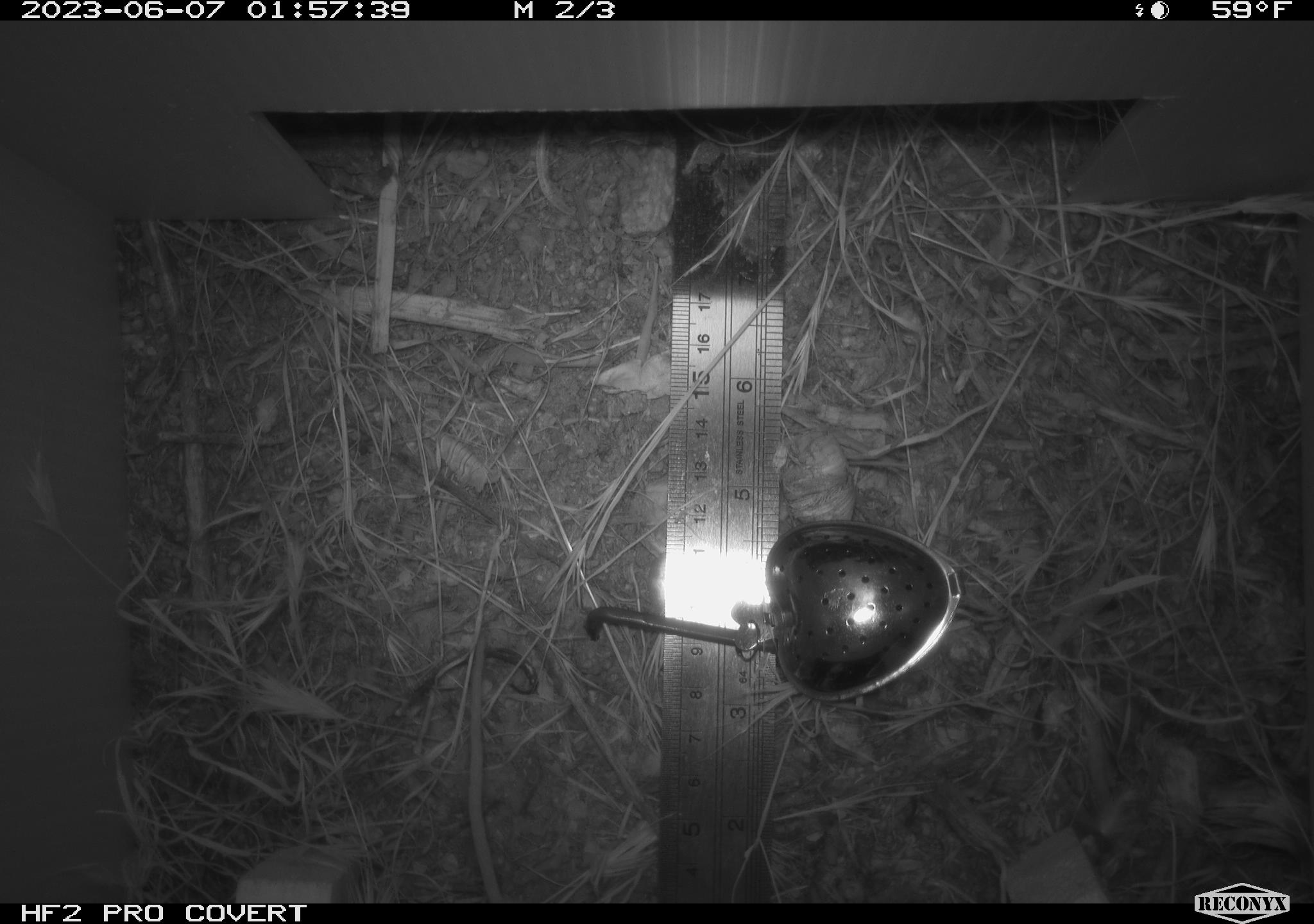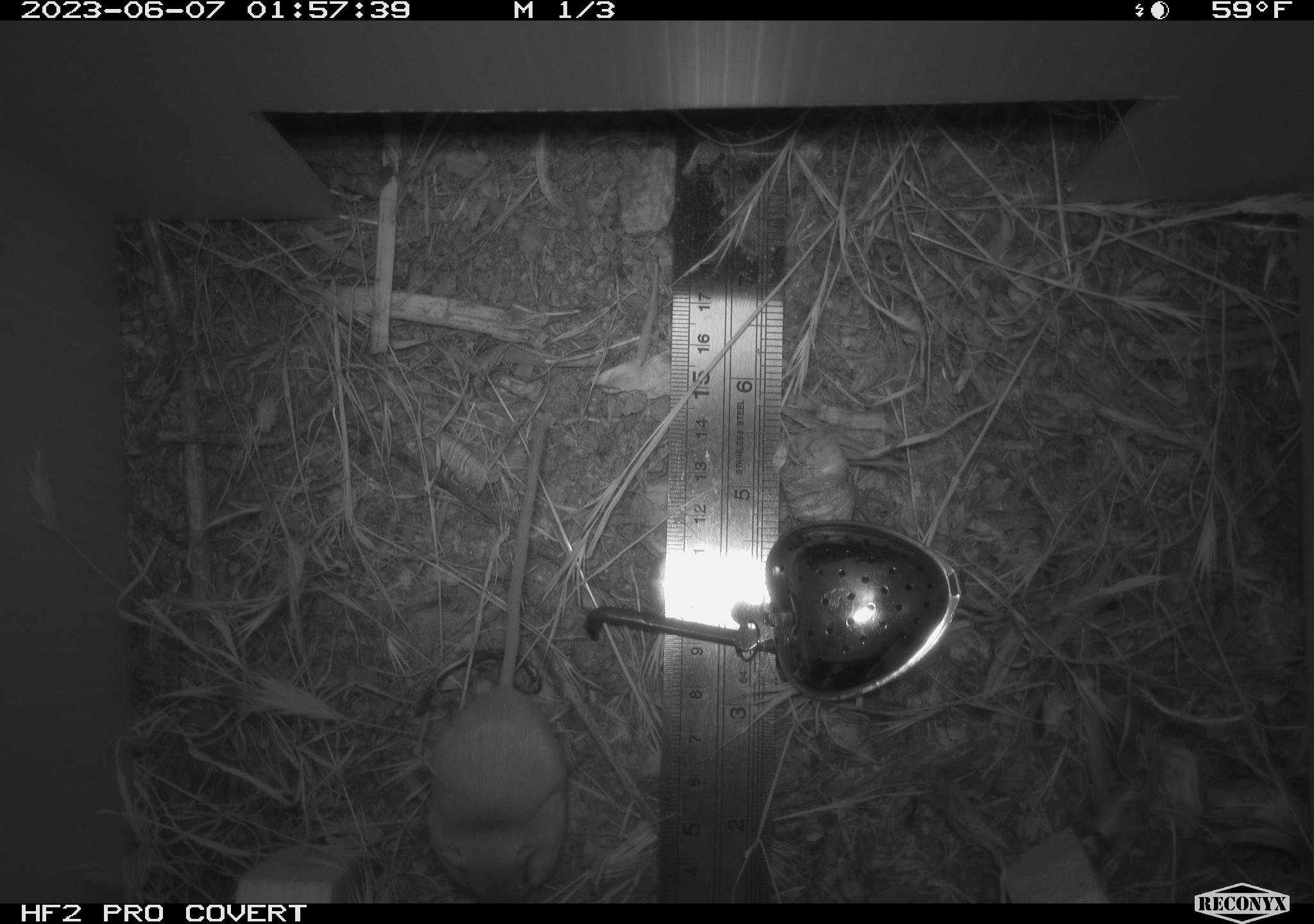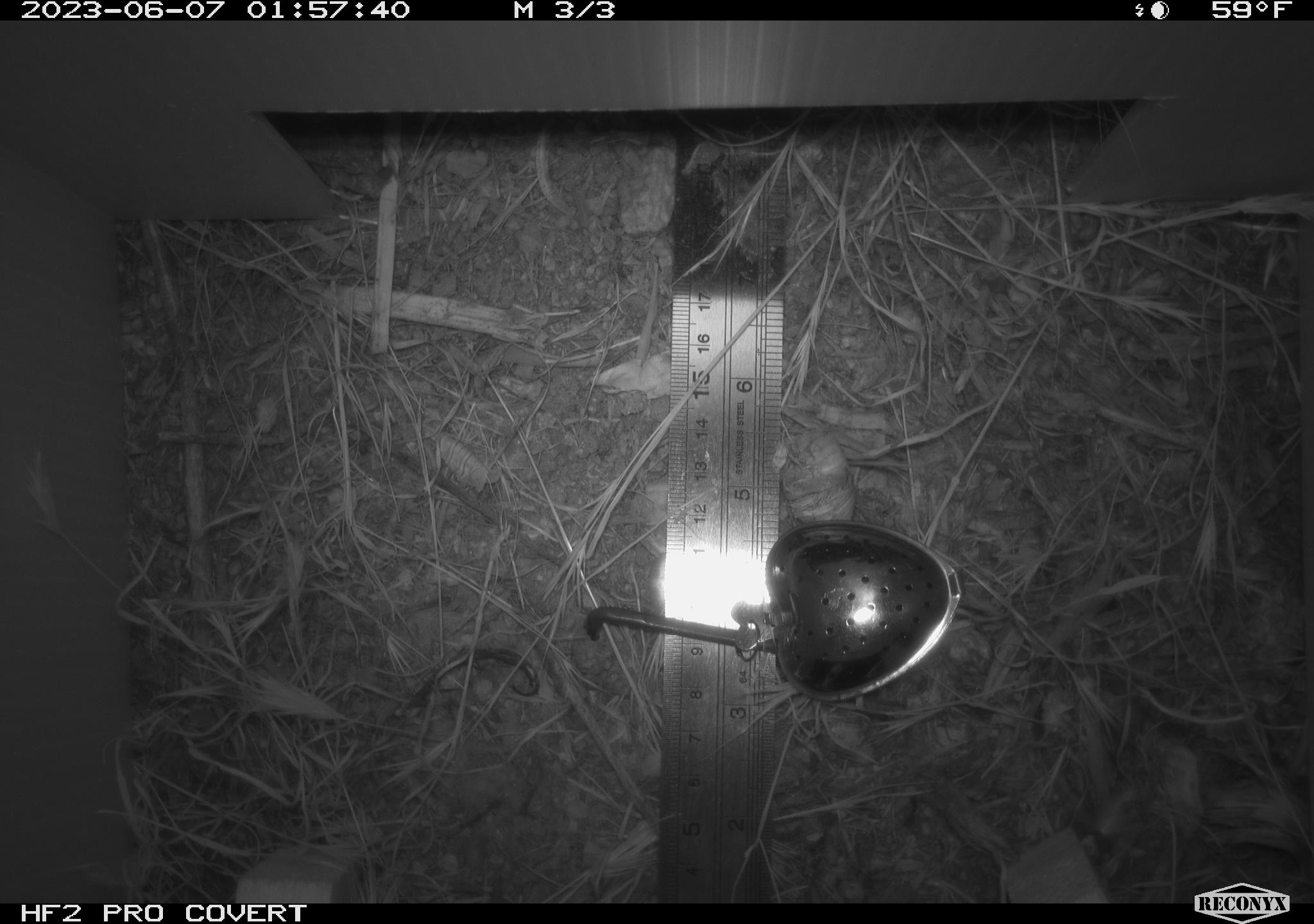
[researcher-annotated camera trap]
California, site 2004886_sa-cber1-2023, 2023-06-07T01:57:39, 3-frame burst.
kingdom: Animalia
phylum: Chordata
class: Mammalia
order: Rodentia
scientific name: Rodentia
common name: mouse species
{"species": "mouse species (Rodentia)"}